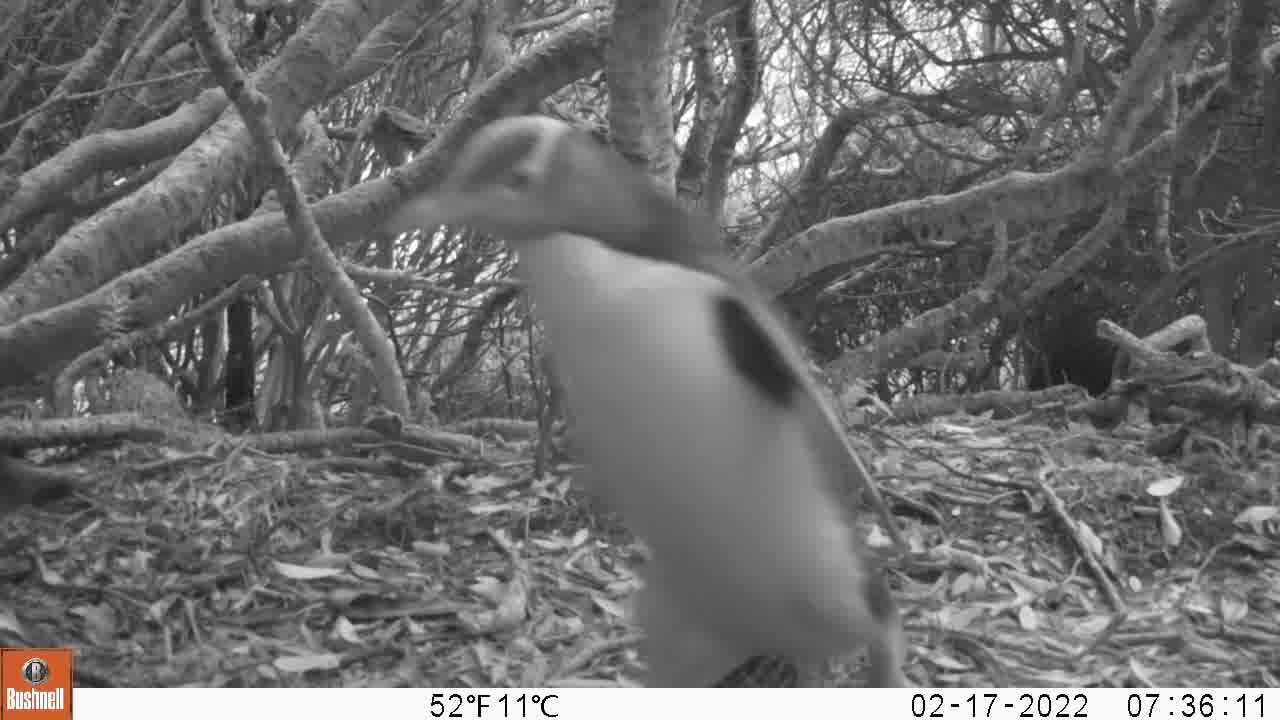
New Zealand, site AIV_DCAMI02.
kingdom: Animalia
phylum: Chordata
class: Aves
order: Sphenisciformes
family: Spheniscidae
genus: Megadyptes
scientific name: Megadyptes antipodes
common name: yellow-eyed penguin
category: yellow eyed penguin